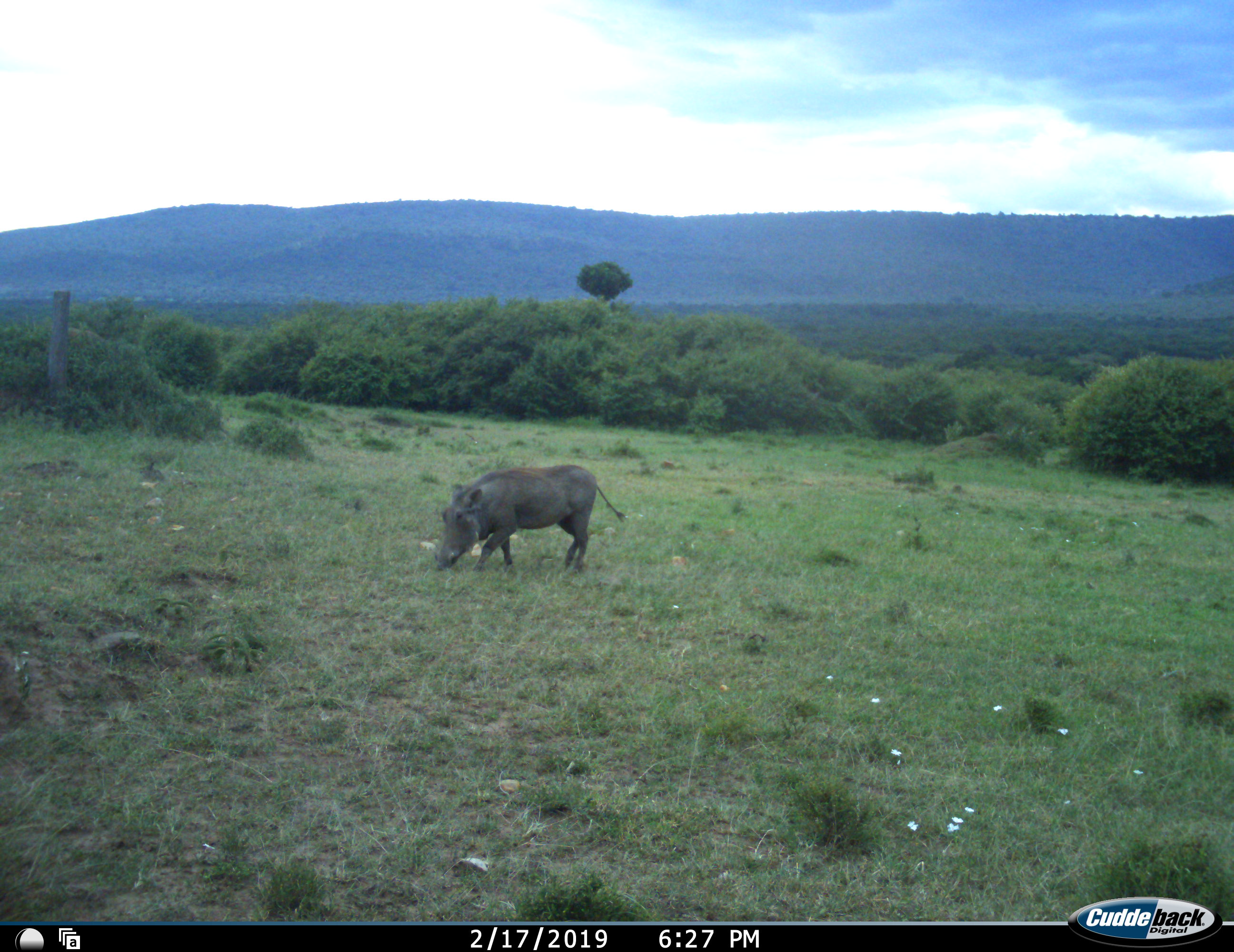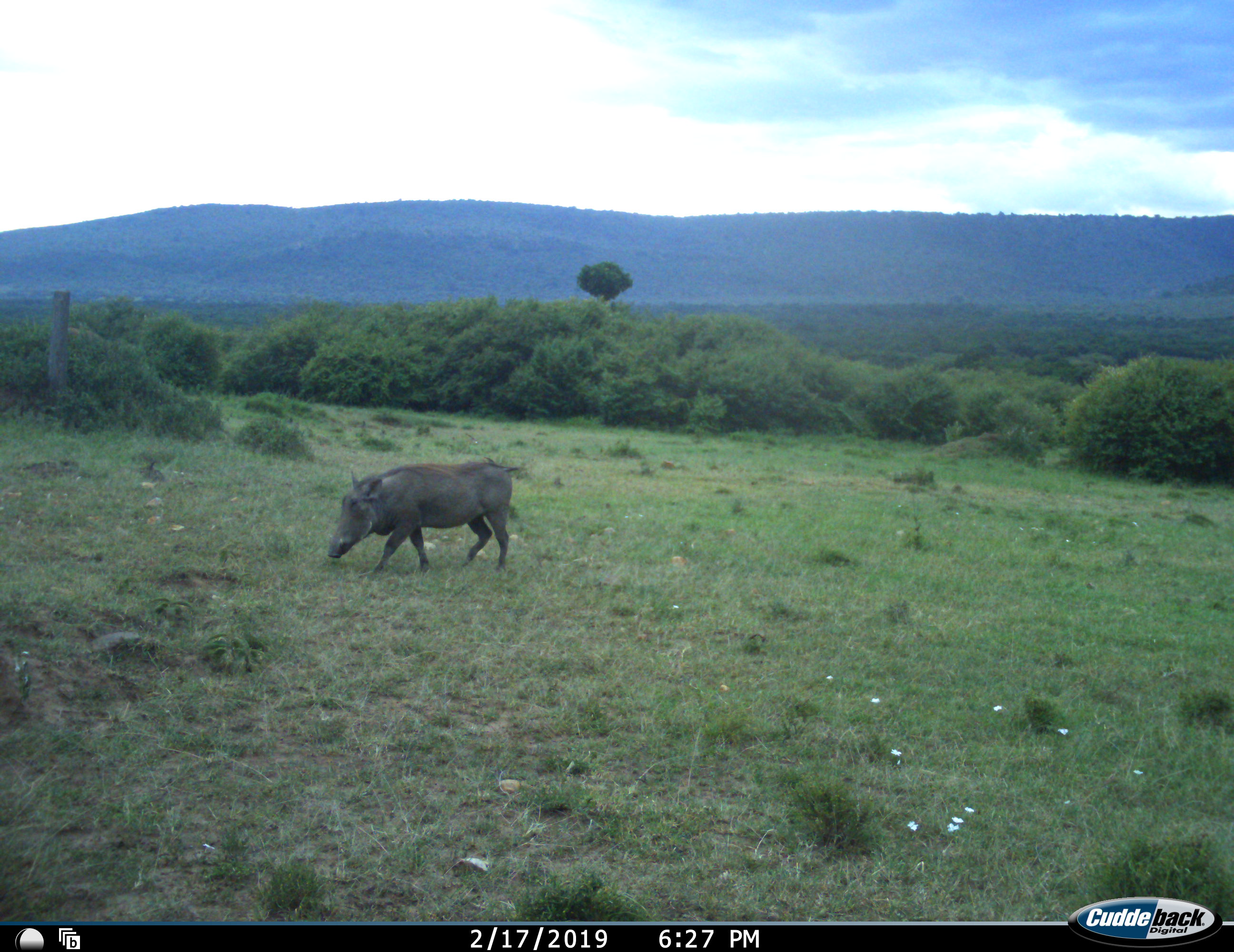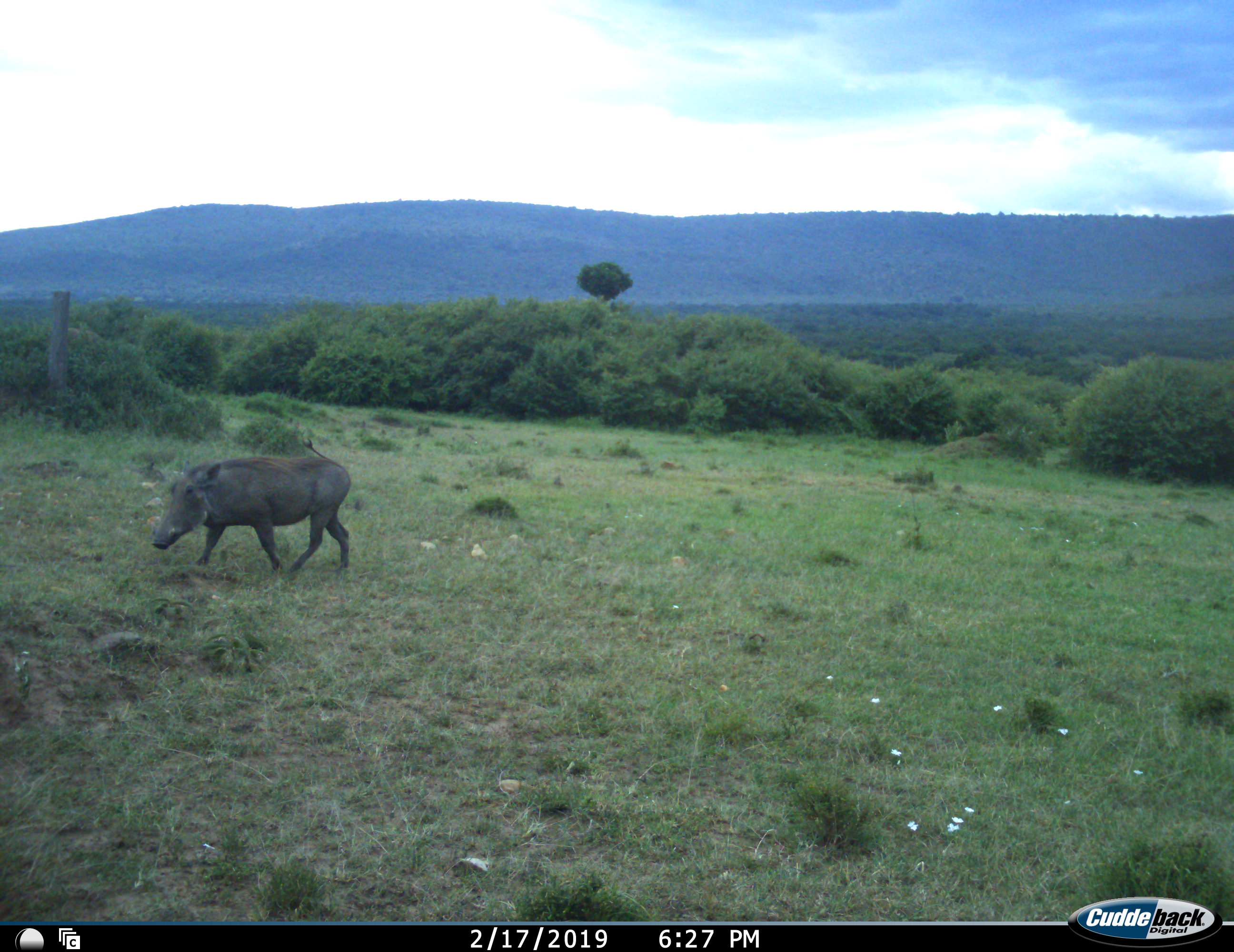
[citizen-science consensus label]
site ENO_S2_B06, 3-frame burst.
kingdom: Animalia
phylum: Chordata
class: Mammalia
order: Artiodactyla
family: Suidae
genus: Phacochoerus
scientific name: Phacochoerus africanus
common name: warthog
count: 1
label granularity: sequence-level